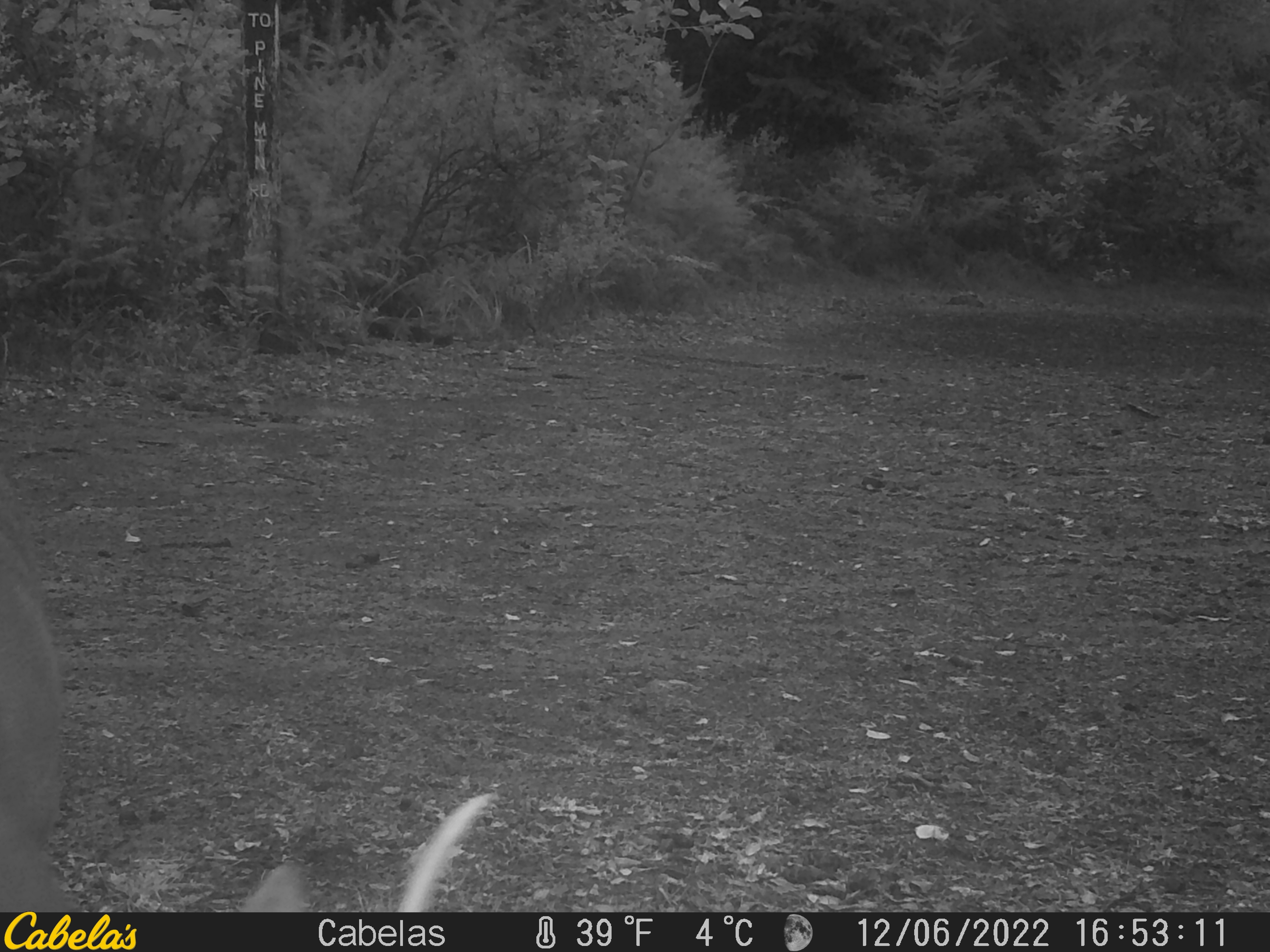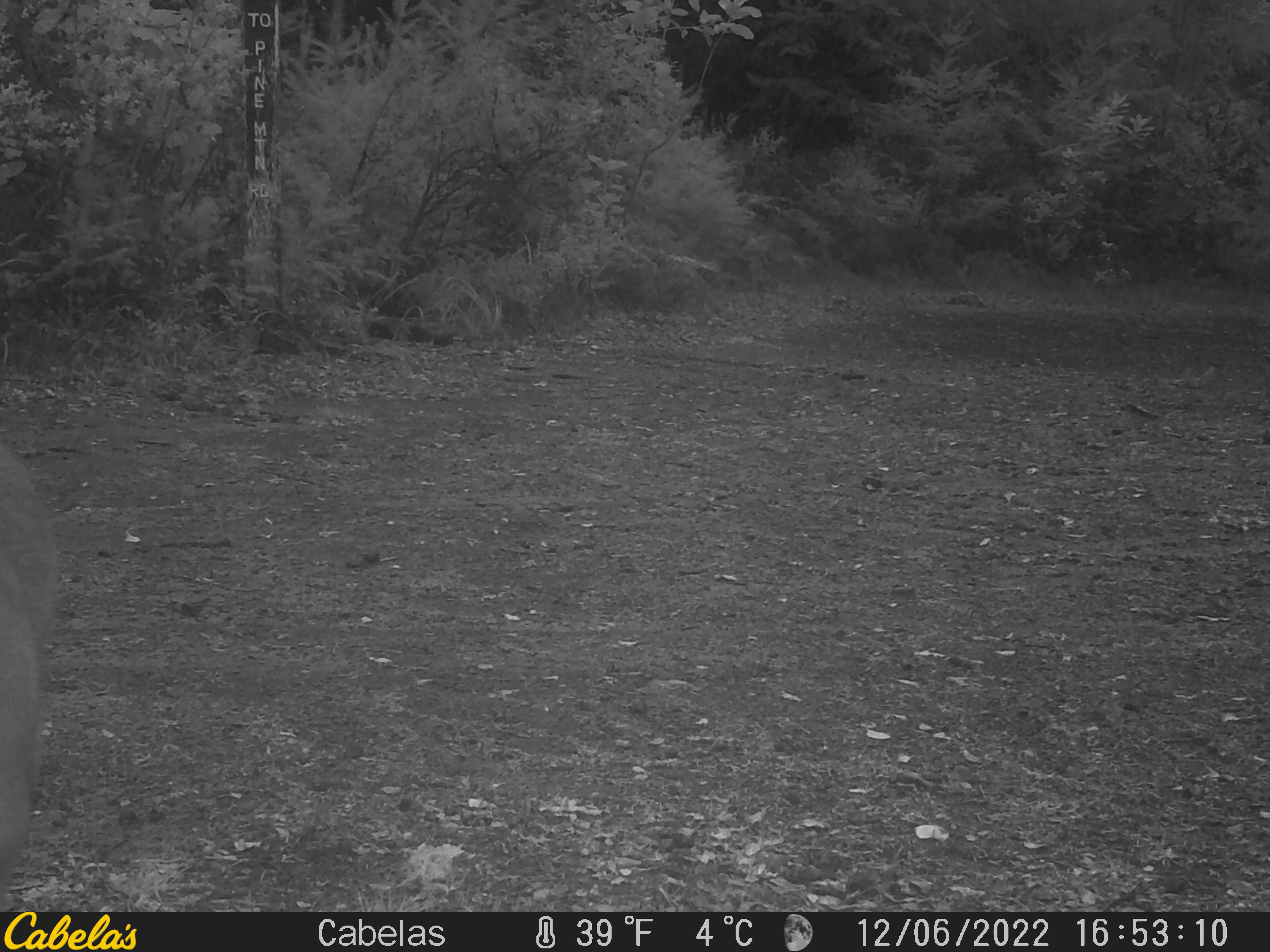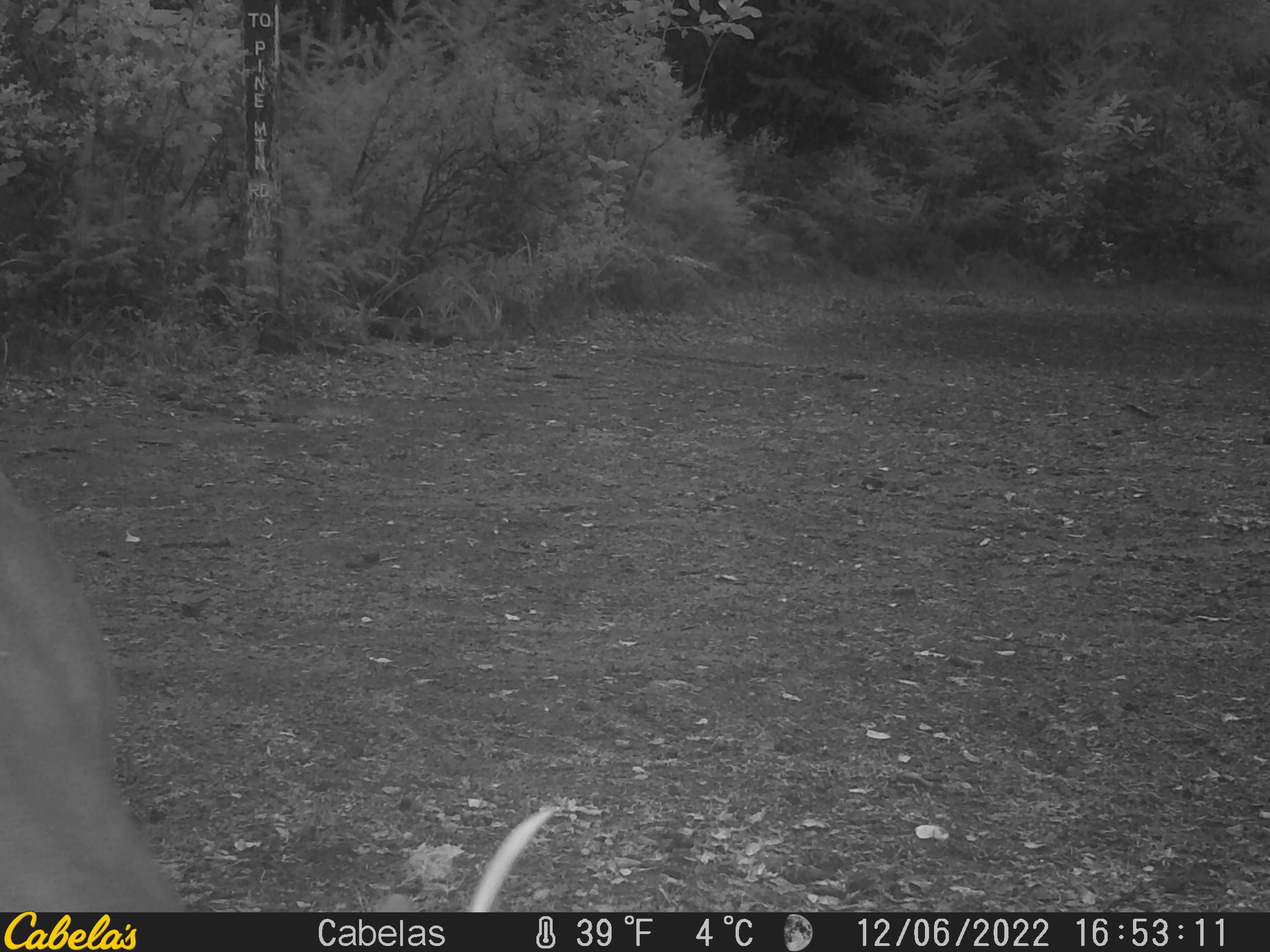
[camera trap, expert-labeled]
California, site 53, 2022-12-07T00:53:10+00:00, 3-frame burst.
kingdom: Animalia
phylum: Chordata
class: Mammalia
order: Artiodactyla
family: Cervidae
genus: Odocoileus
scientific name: Odocoileus hemionus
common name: mule deer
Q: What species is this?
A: Mule deer (Odocoileus hemionus).